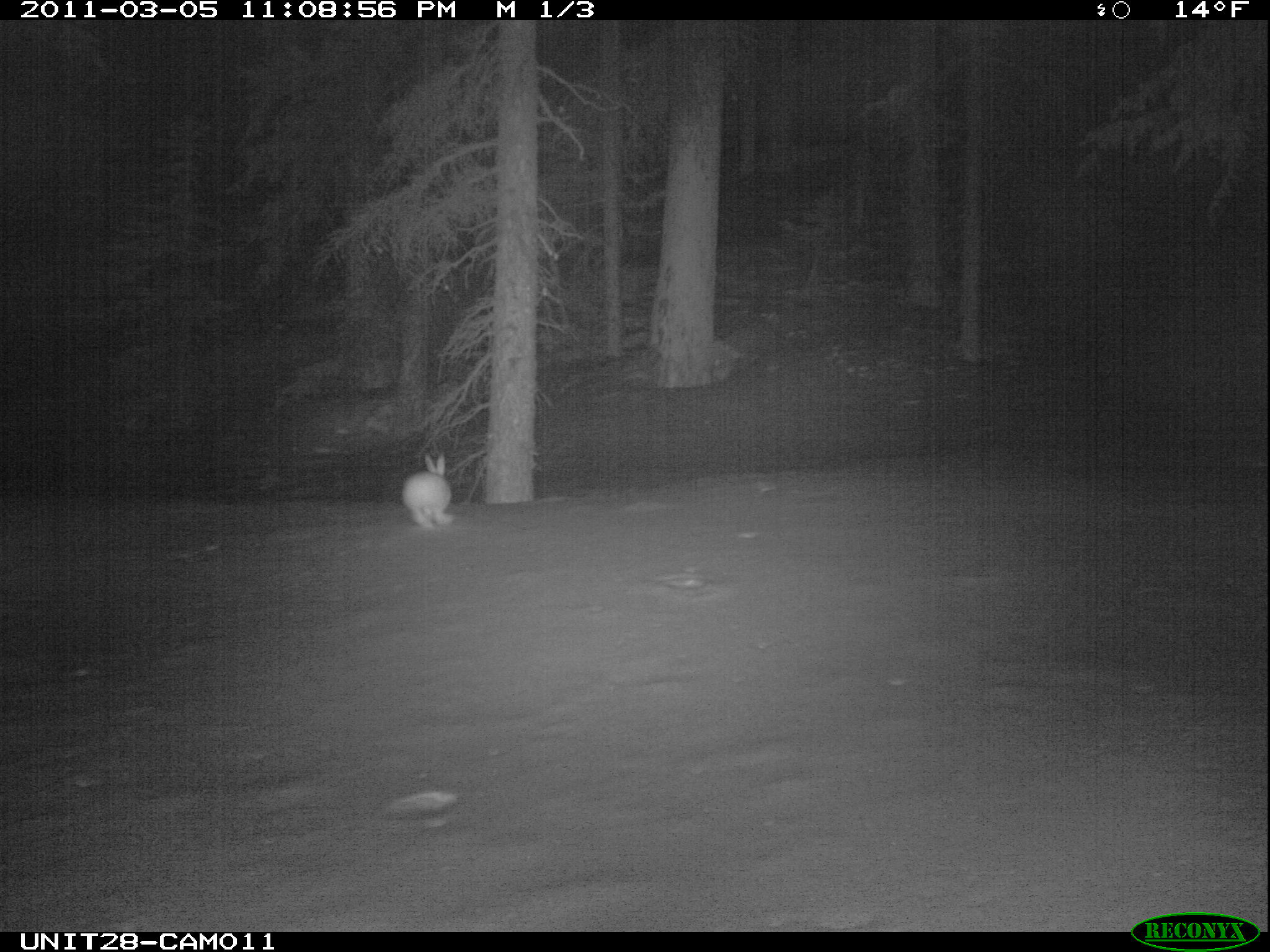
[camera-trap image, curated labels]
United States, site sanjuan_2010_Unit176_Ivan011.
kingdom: Animalia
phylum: Chordata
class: Mammalia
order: Lagomorpha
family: Leporidae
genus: Lepus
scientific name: Lepus americanus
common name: snowshoe hare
Lepus americanus (snowshoe hare).